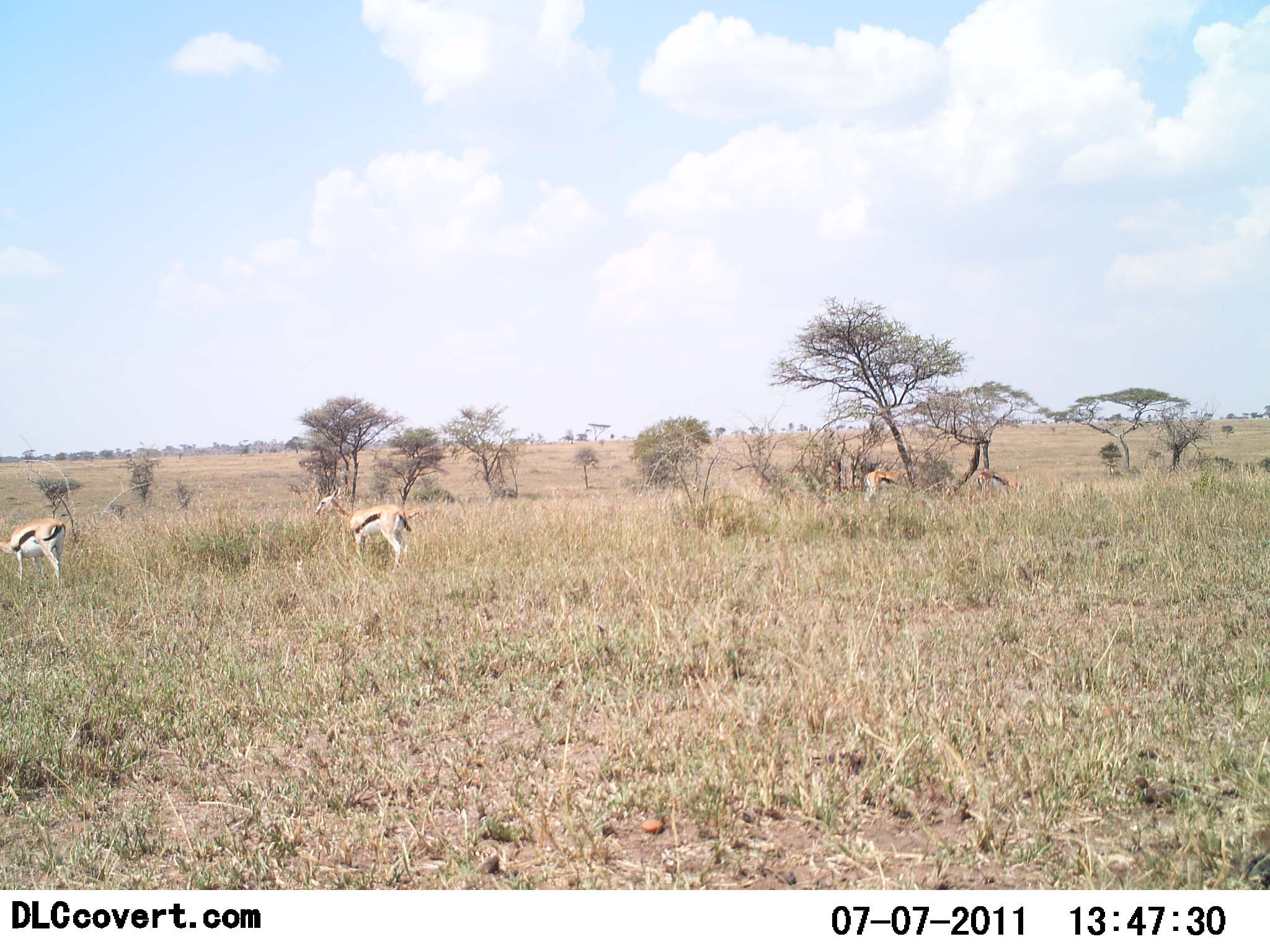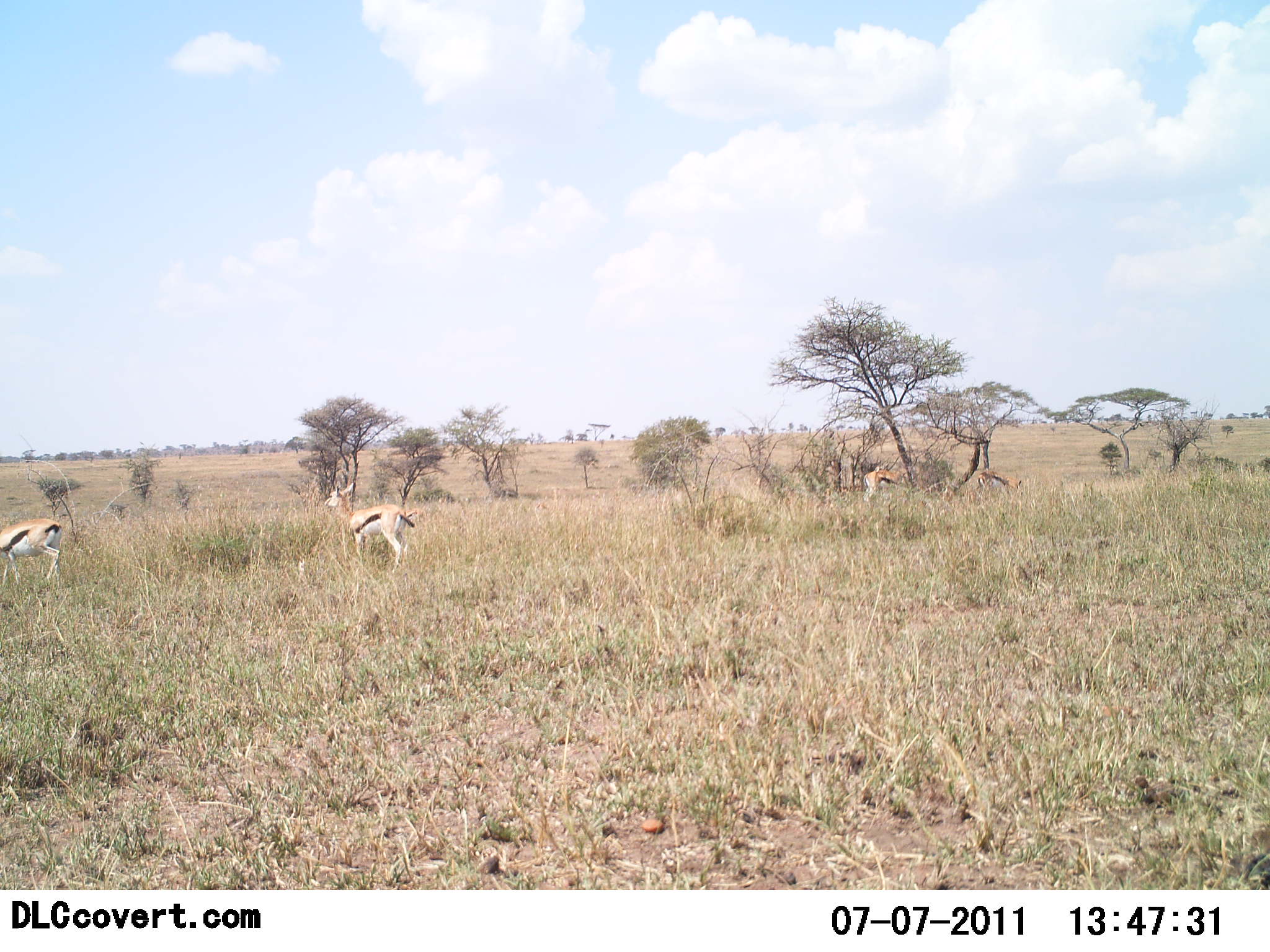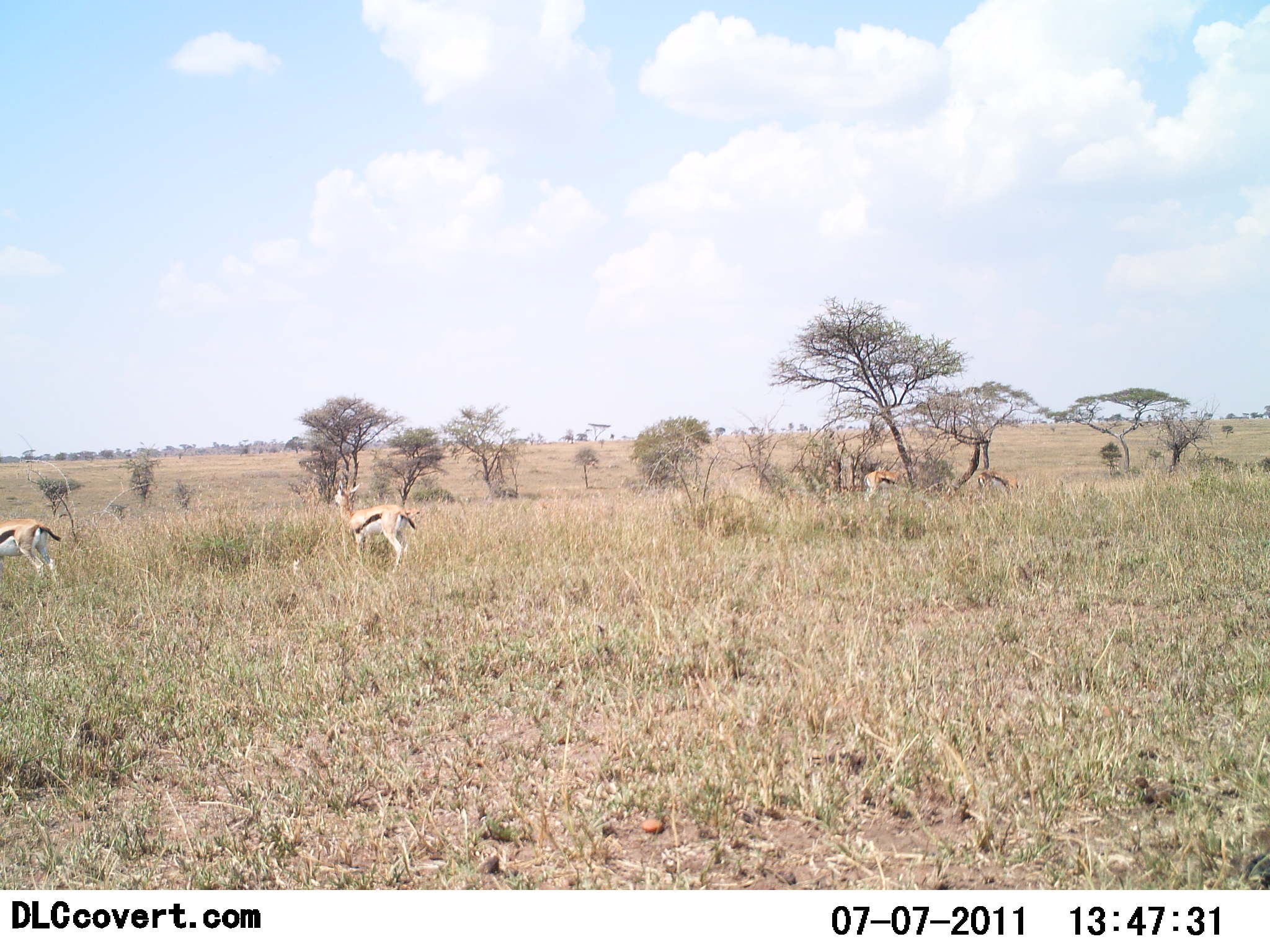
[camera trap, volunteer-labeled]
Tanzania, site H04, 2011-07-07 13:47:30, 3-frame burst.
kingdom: Animalia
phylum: Chordata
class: Mammalia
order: Artiodactyla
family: Bovidae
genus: Eudorcas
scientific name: Eudorcas thomsonii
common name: thomson's gazelle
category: gazellethomsons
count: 3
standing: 79%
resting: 0%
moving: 21%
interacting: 0%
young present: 0%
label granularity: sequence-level